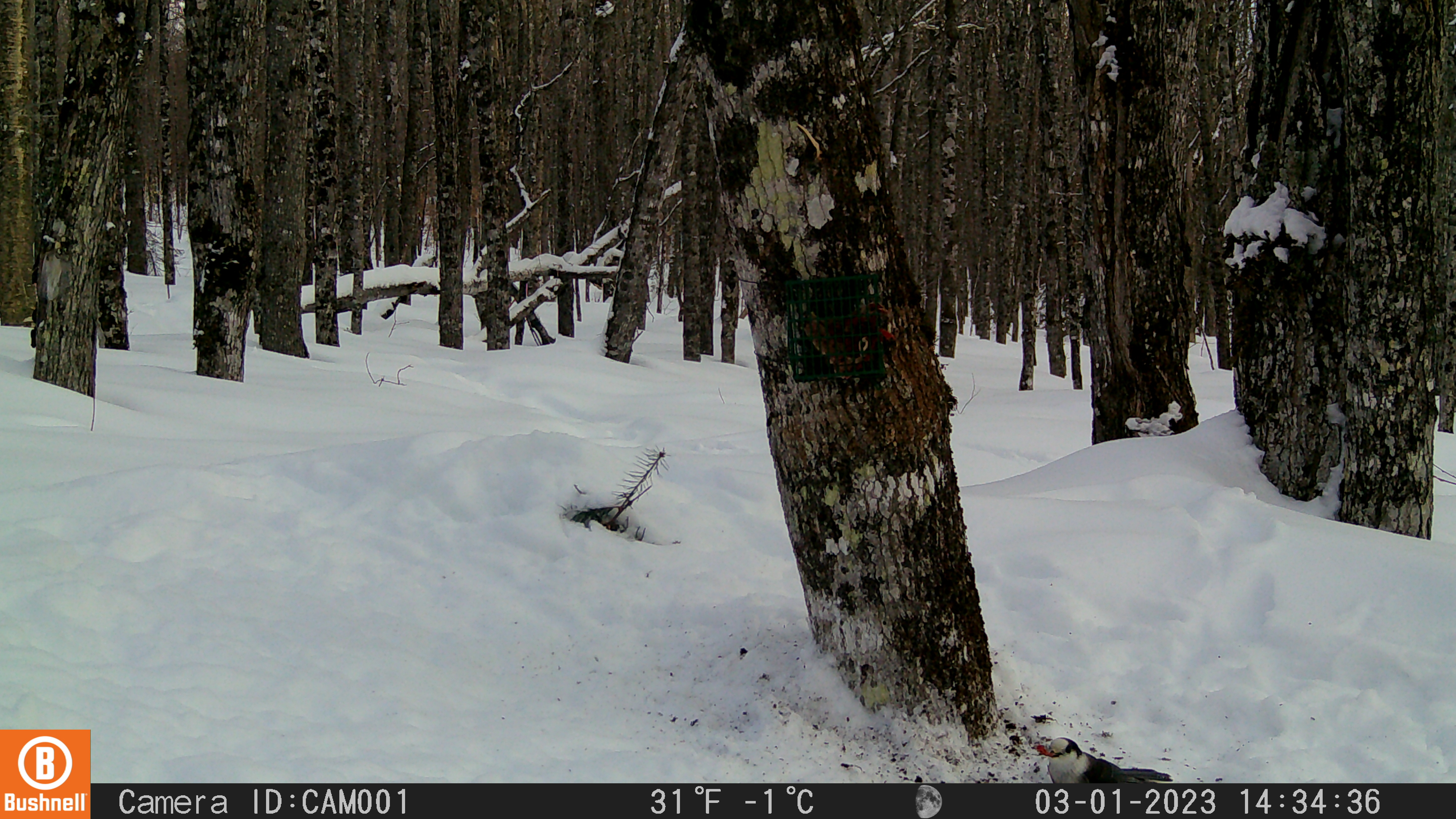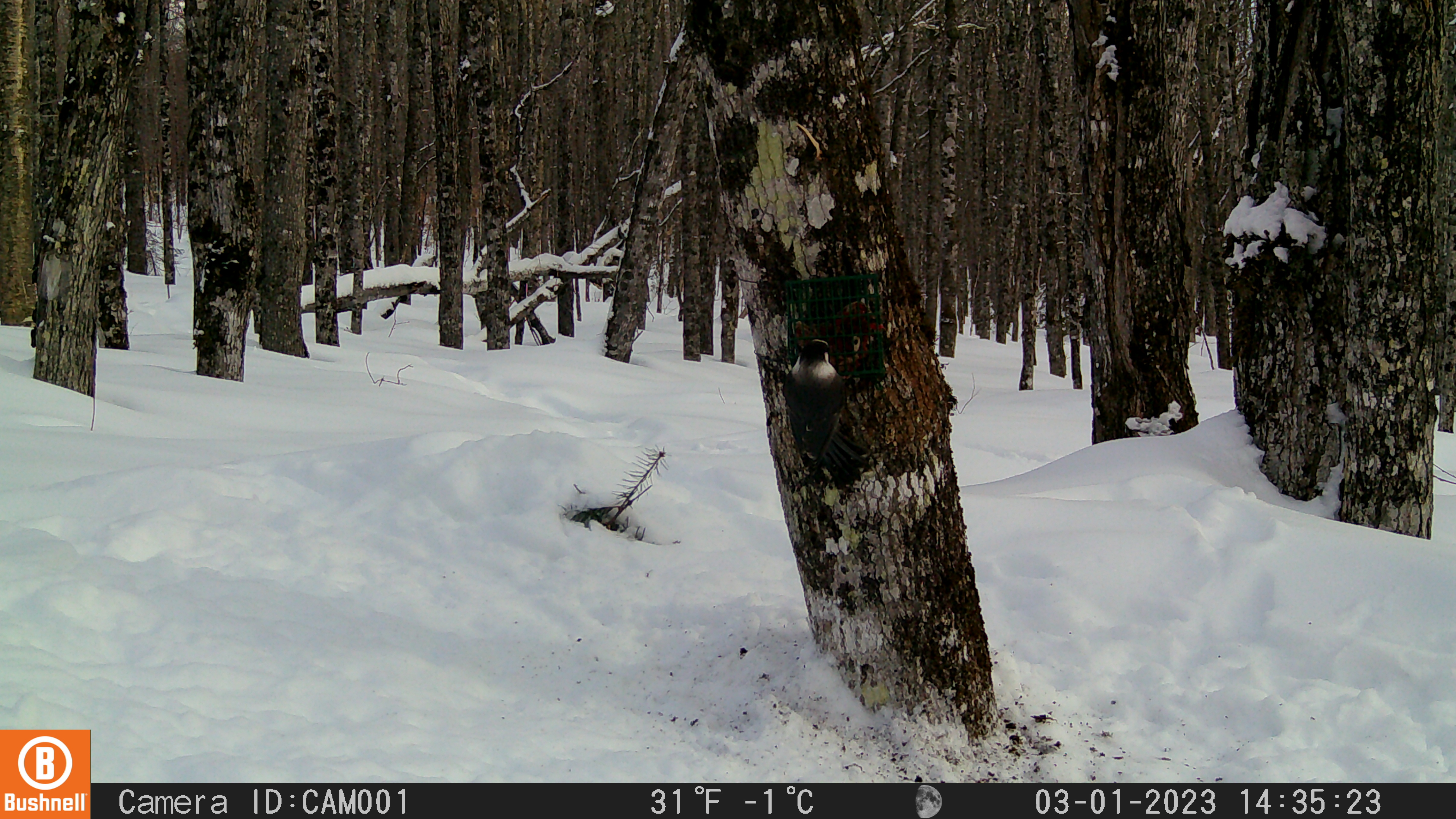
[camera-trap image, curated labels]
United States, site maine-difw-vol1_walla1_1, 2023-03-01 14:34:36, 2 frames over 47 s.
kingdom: Animalia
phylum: Chordata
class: Aves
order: Passeriformes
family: Corvidae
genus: Perisoreus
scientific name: Perisoreus canadensis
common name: canada jay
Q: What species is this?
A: Canada jay (Perisoreus canadensis).